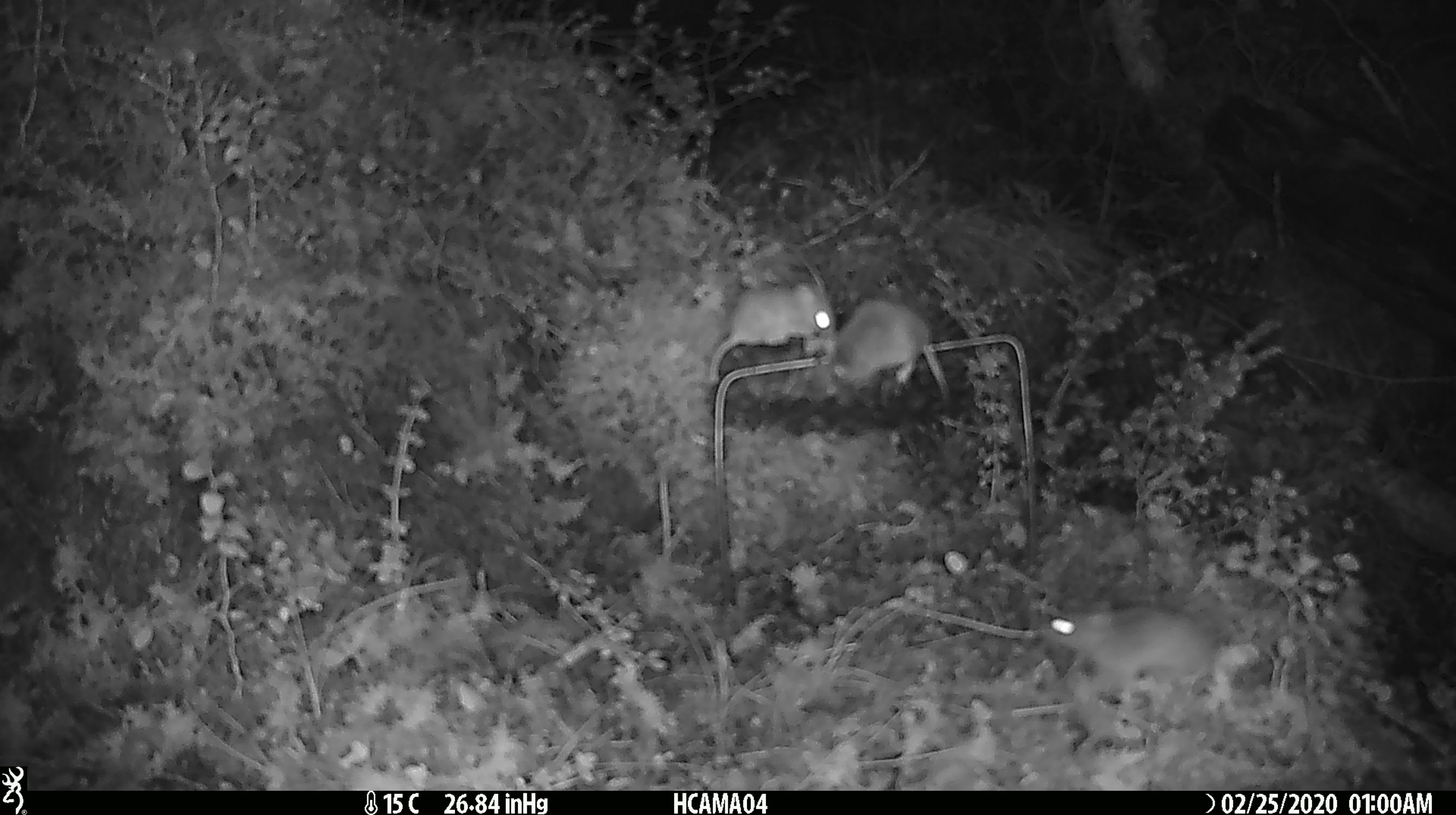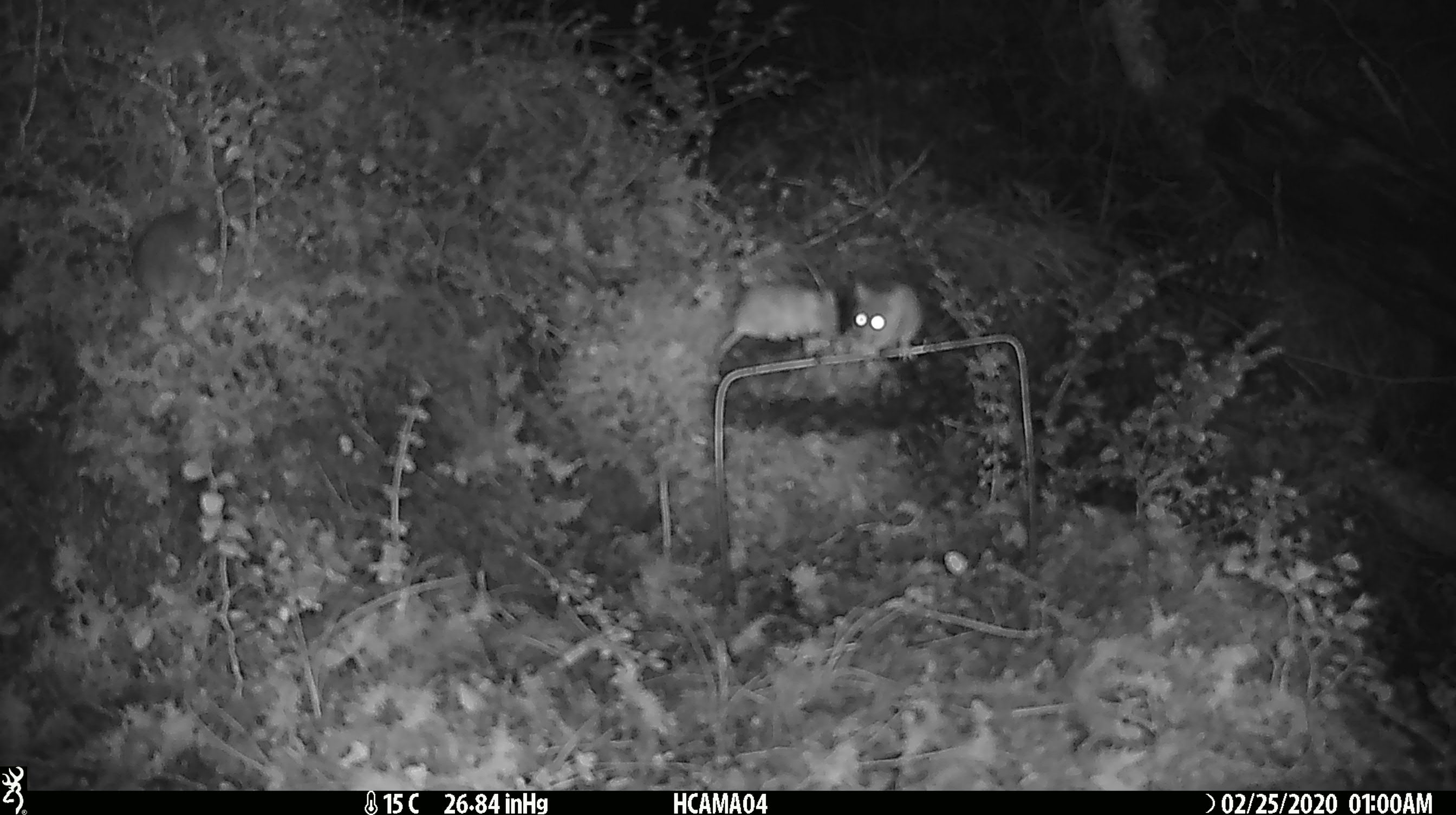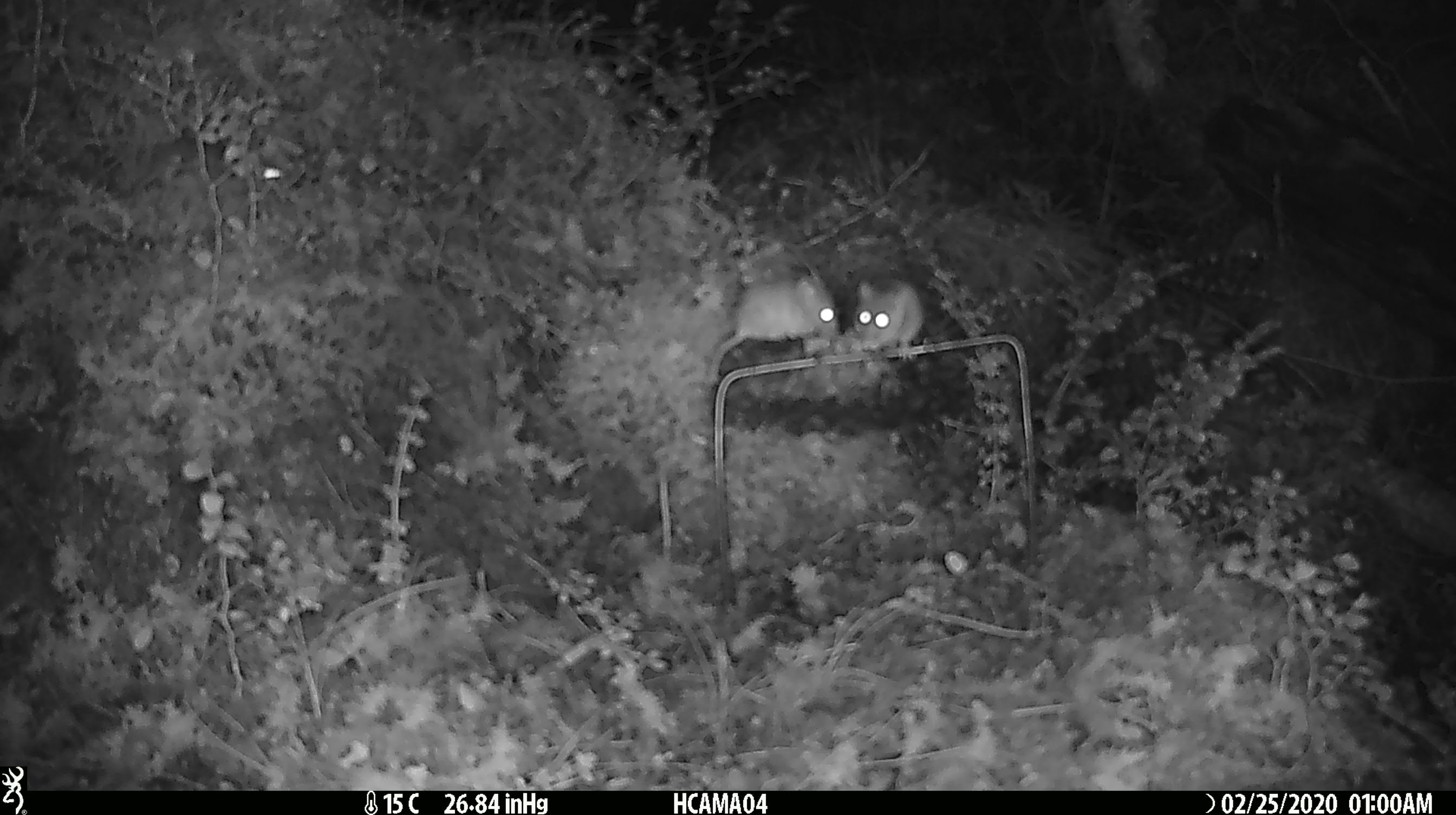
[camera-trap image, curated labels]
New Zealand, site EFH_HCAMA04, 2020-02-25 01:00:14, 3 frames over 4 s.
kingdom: Animalia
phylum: Chordata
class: Mammalia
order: Rodentia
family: Muridae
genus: Mus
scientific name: Mus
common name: mouse